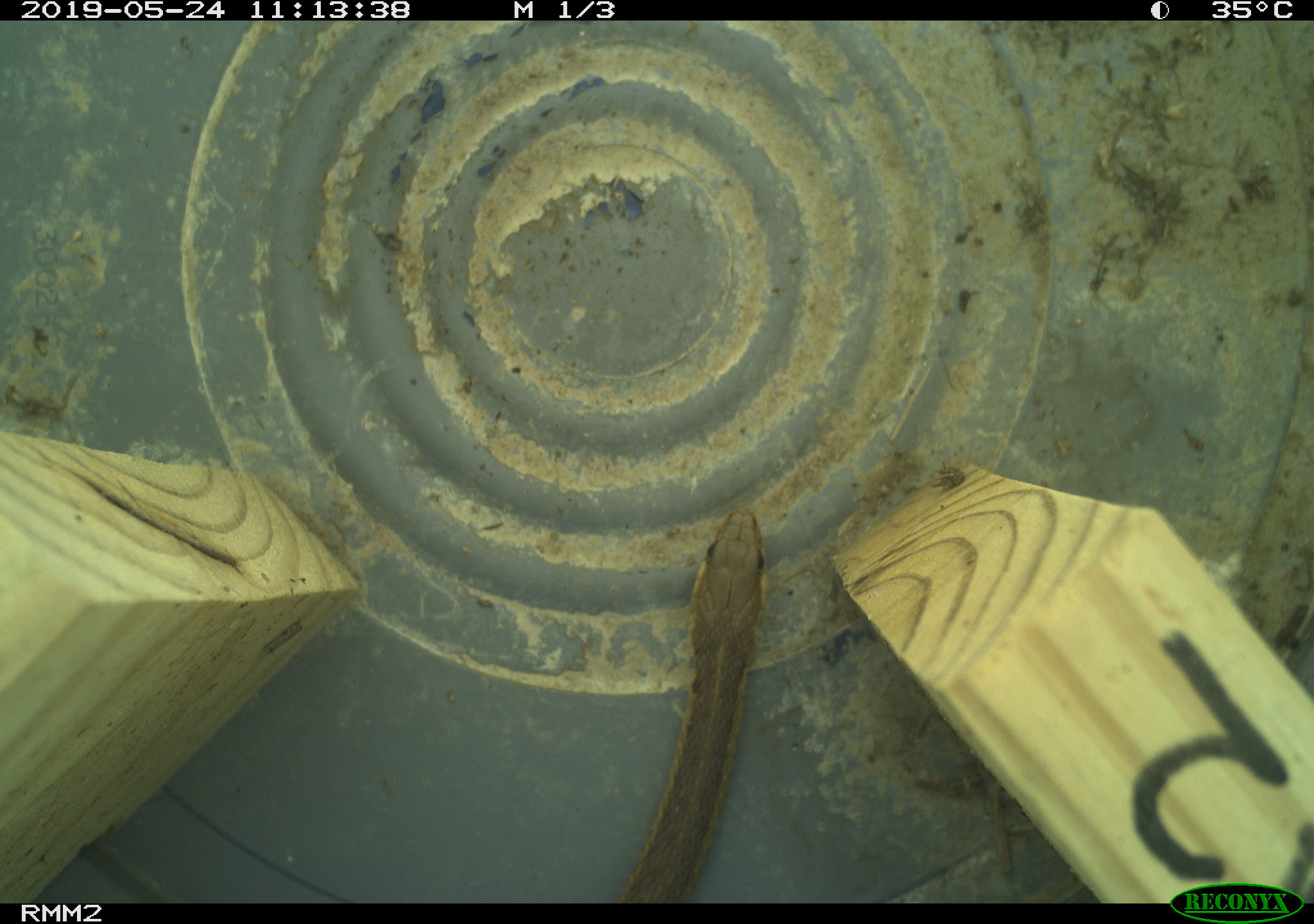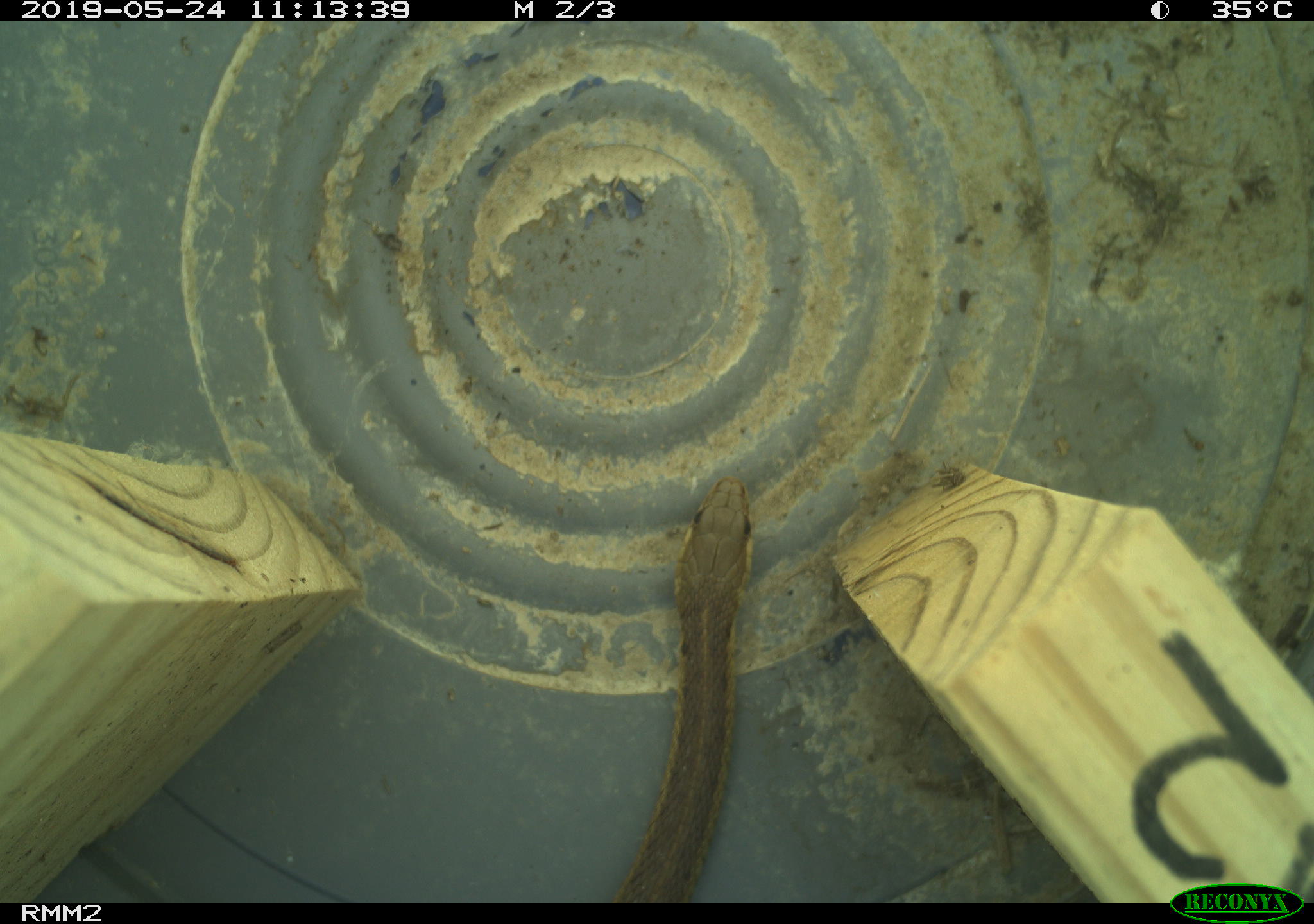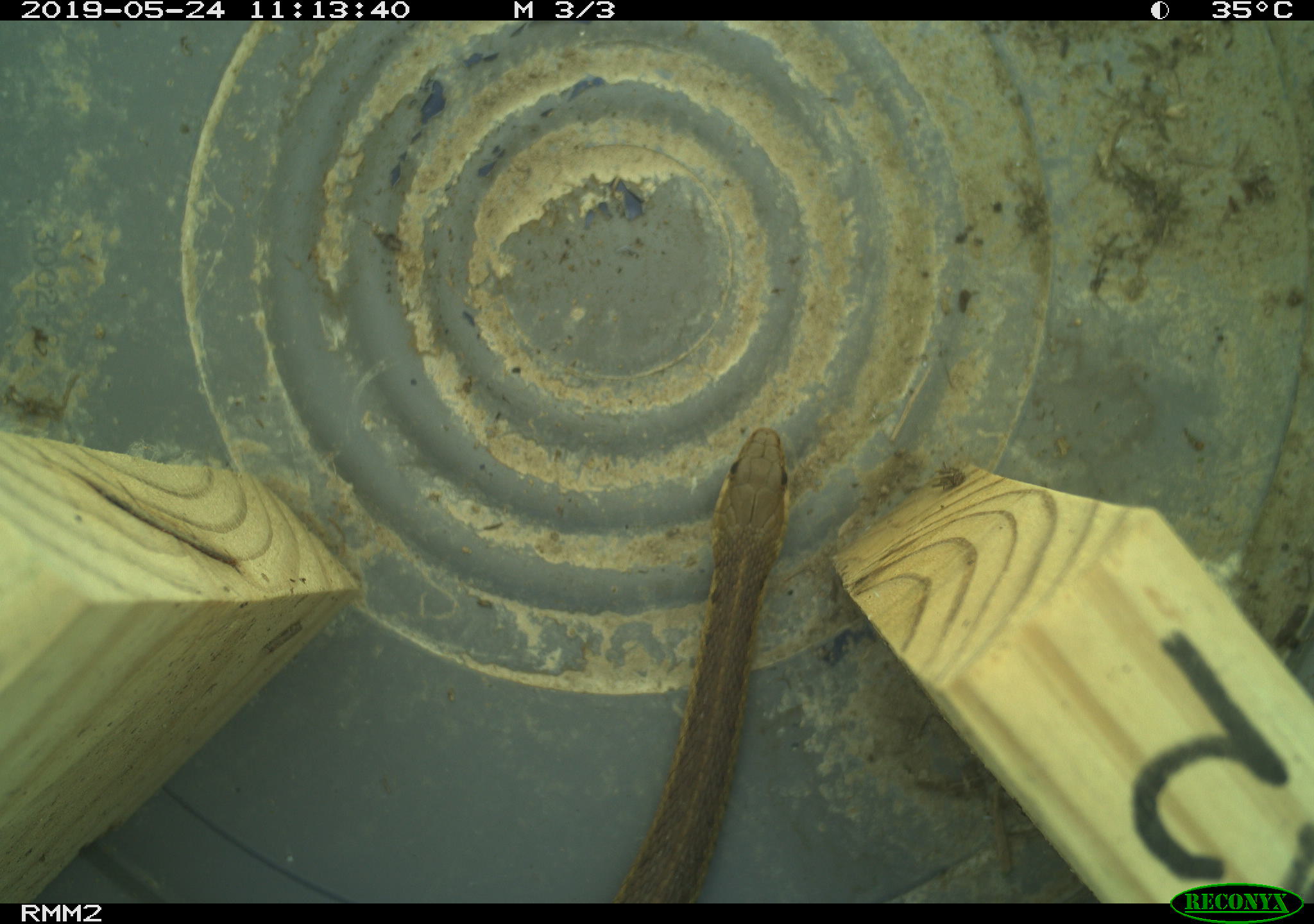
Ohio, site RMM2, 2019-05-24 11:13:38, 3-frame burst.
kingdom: Animalia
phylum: Chordata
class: Reptilia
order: Squamata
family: Colubridae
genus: Thamnophis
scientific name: Thamnophis sirtalis sirtalis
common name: eastern gartersnake